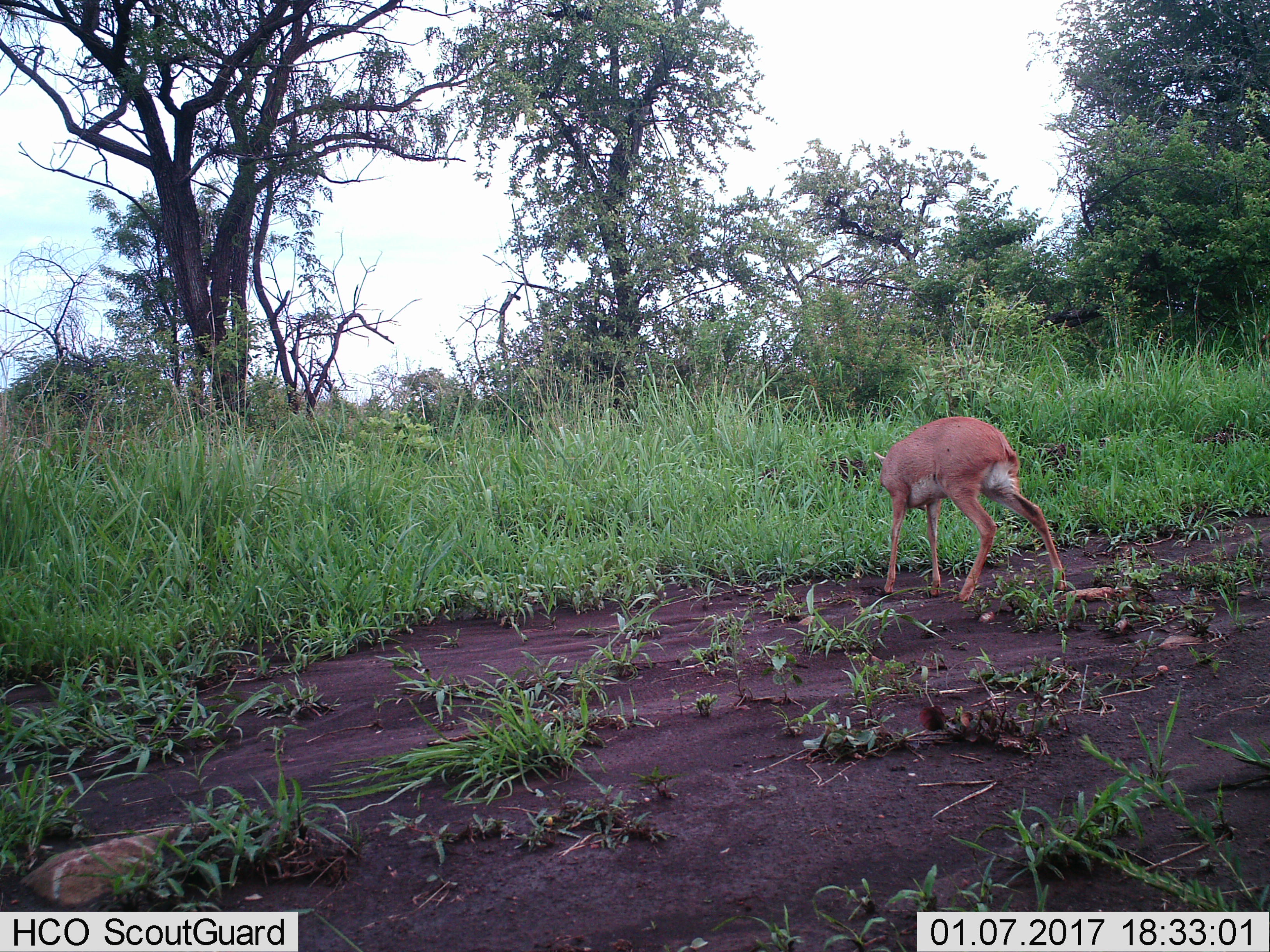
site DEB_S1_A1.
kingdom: Animalia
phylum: Chordata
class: Mammalia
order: Artiodactyla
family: Bovidae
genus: Sylvicapra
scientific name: Sylvicapra grimmia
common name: common duiker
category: duikercommongrey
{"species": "duikercommongrey (common duiker) (Sylvicapra grimmia)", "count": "1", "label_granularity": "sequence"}